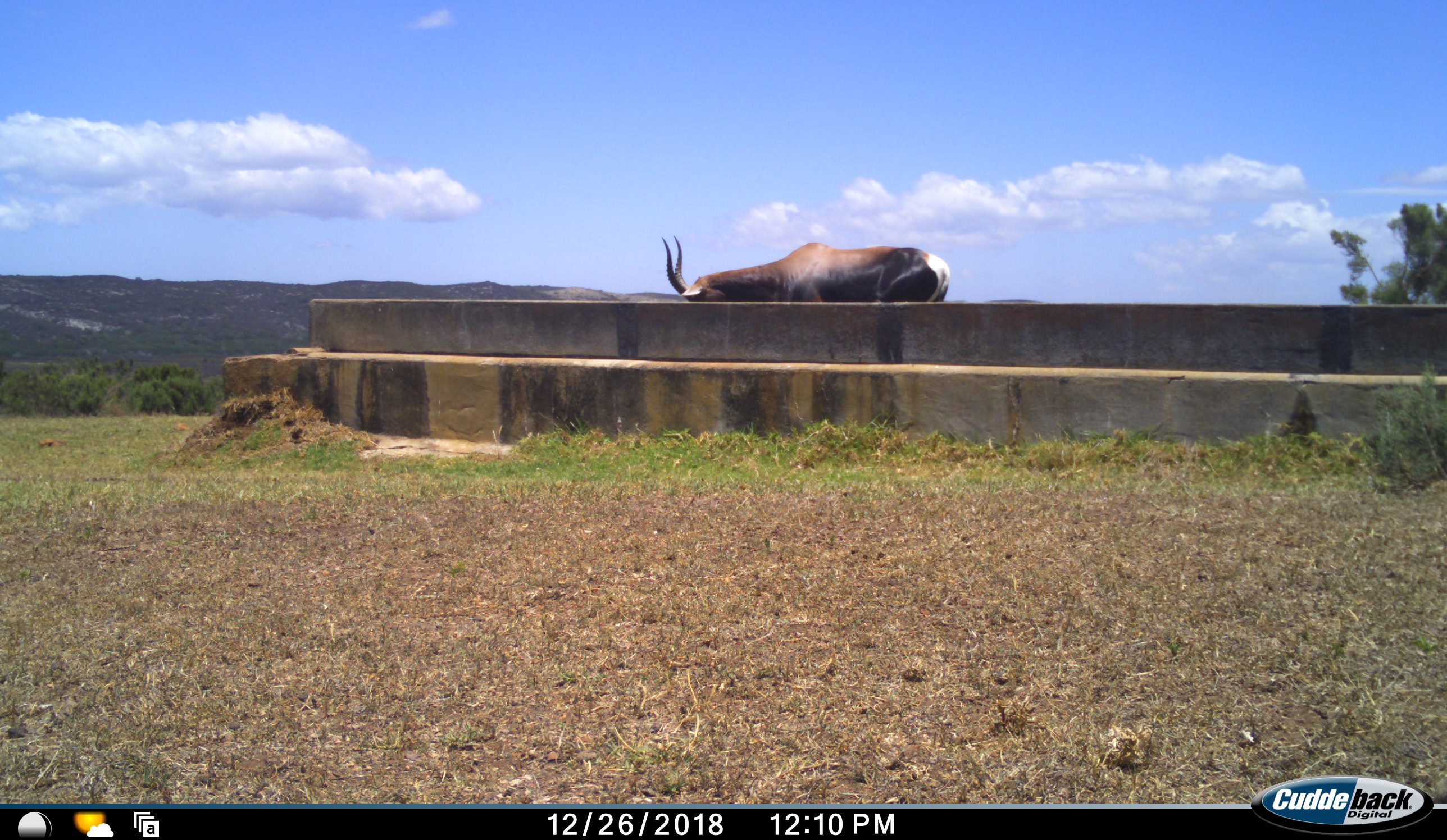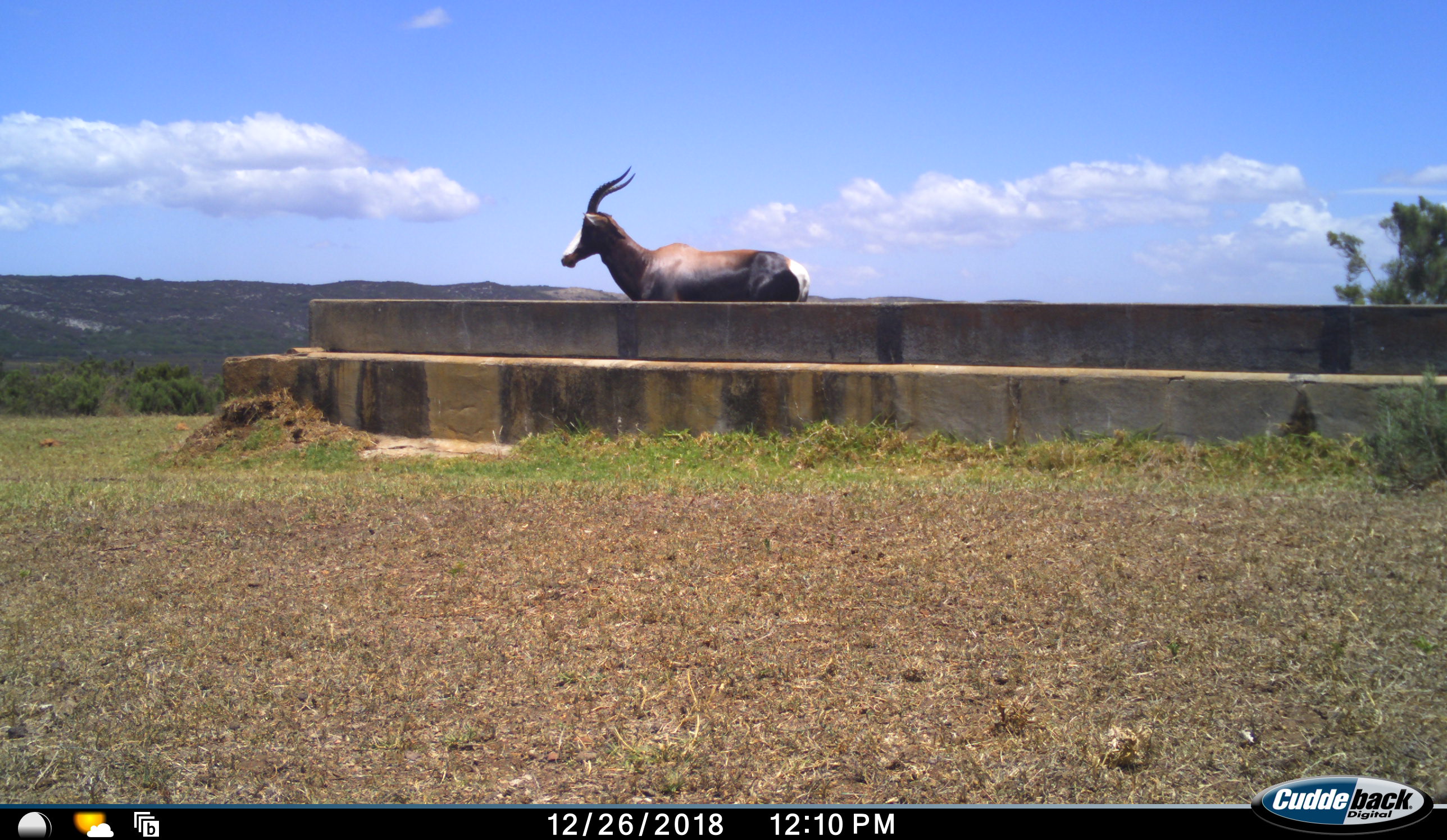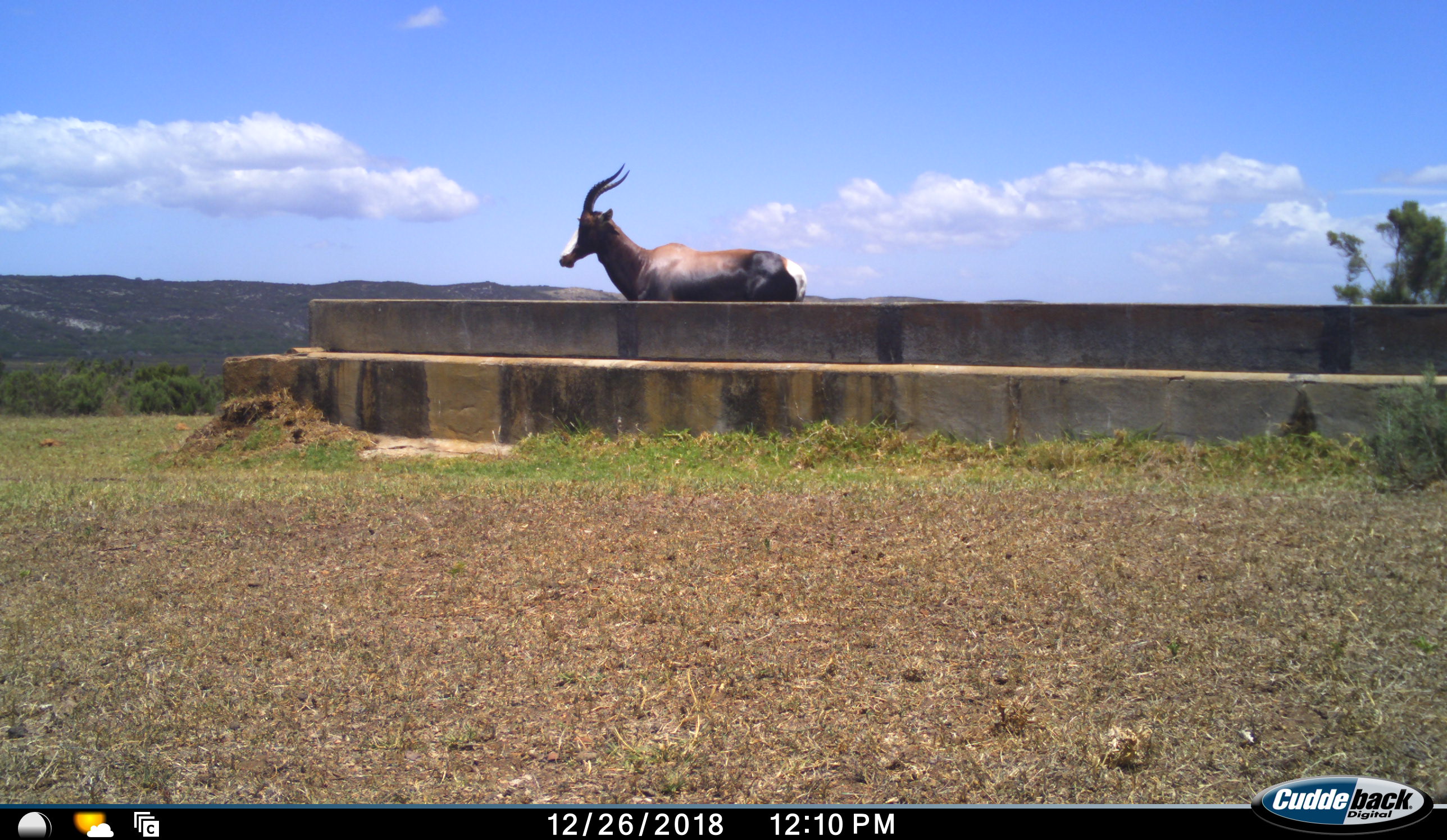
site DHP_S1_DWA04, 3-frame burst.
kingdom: Animalia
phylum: Chordata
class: Mammalia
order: Artiodactyla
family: Bovidae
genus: Damaliscus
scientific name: Damaliscus pygargus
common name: bontebok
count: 1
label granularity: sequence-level